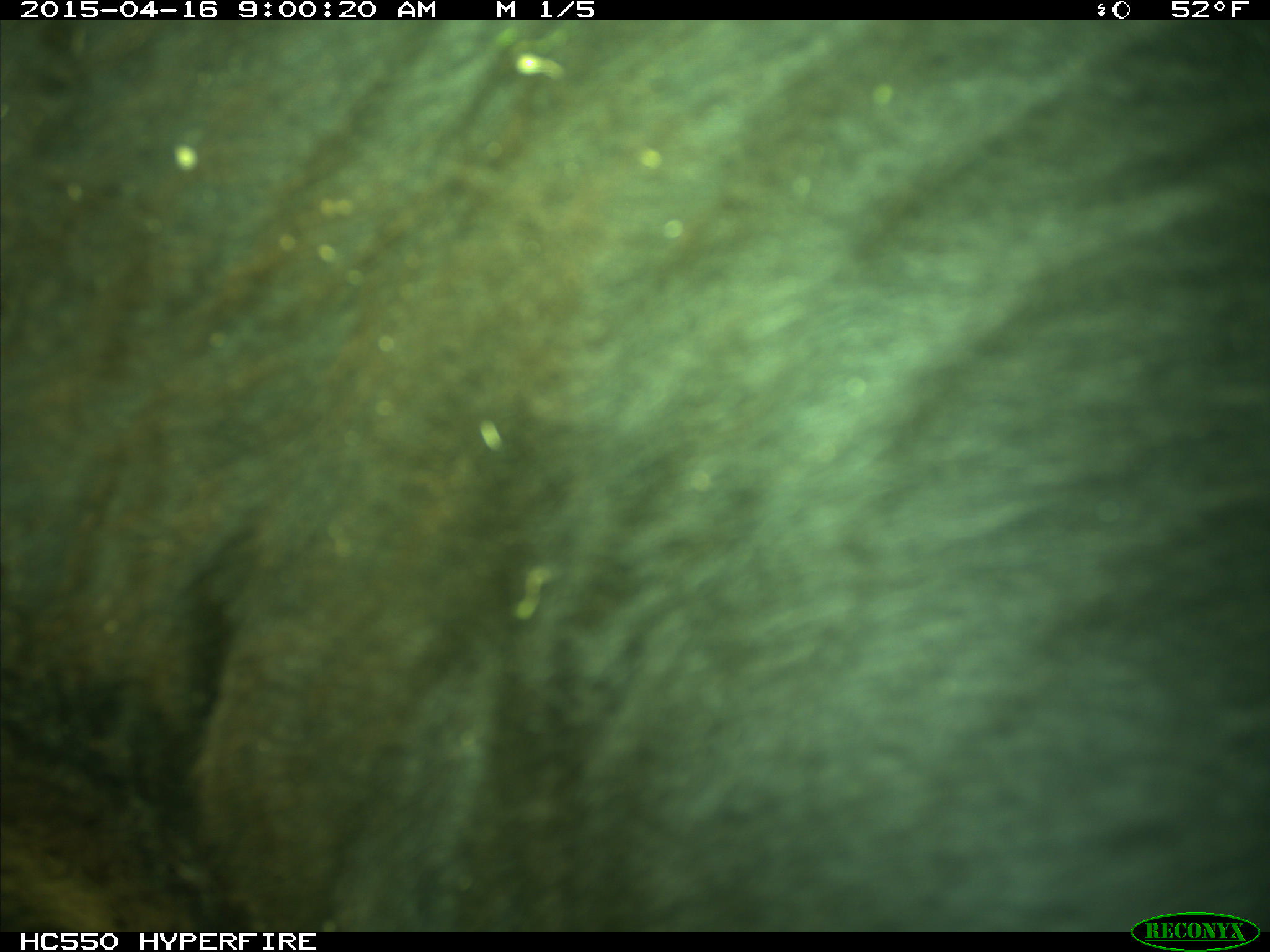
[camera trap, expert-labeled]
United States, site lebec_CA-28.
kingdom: Animalia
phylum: Chordata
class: Mammalia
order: Artiodactyla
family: Bovidae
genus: Bos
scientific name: Bos taurus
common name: domestic cow